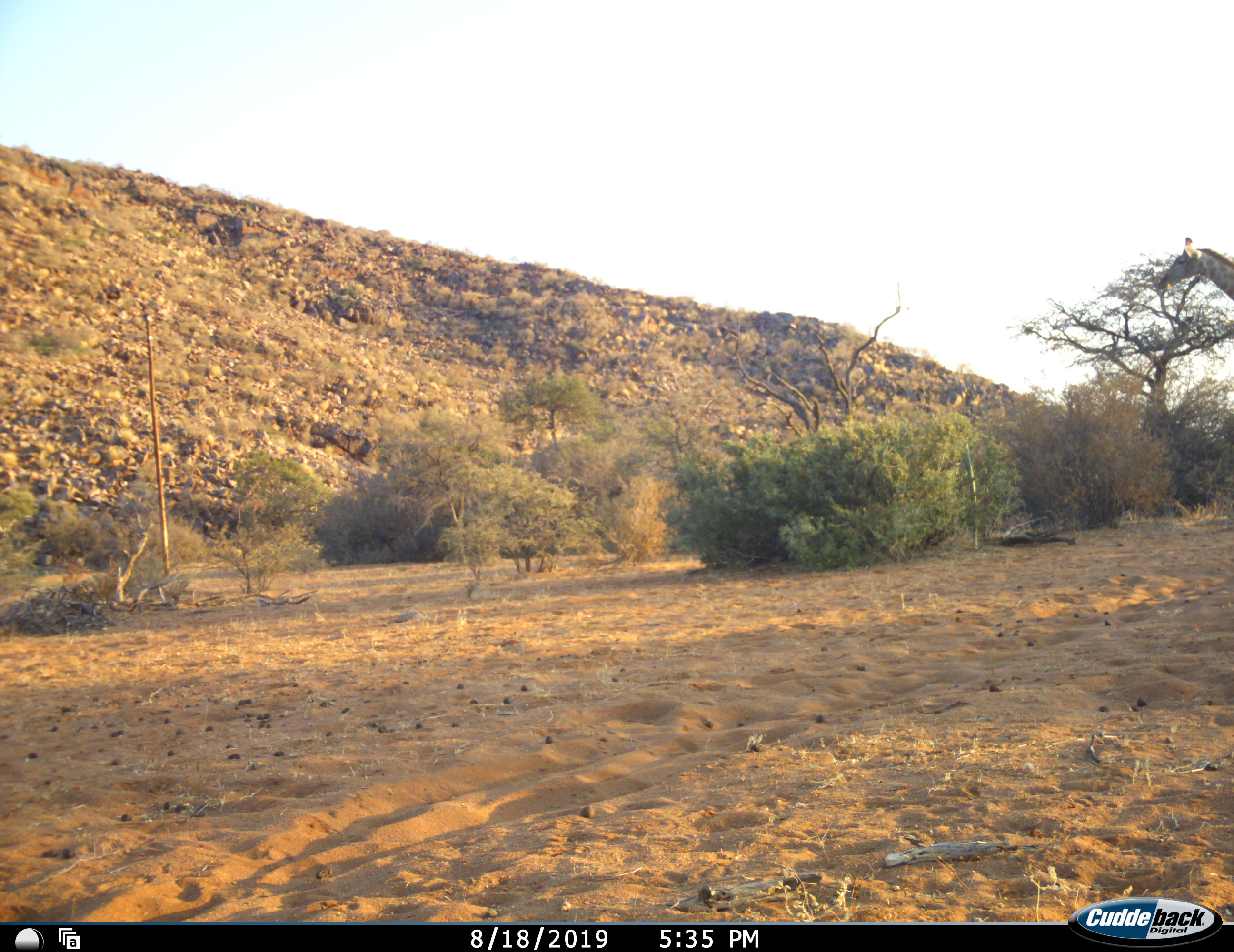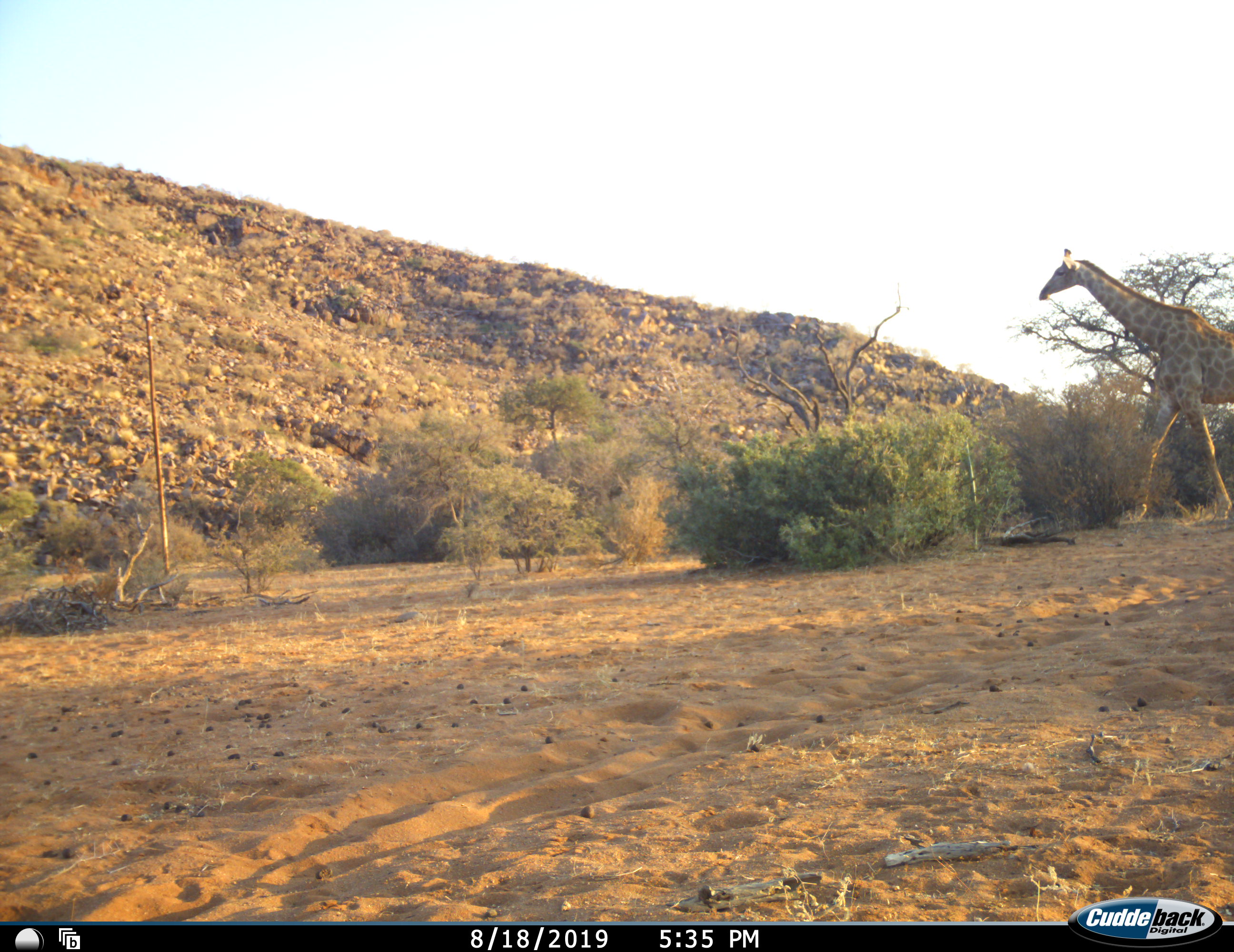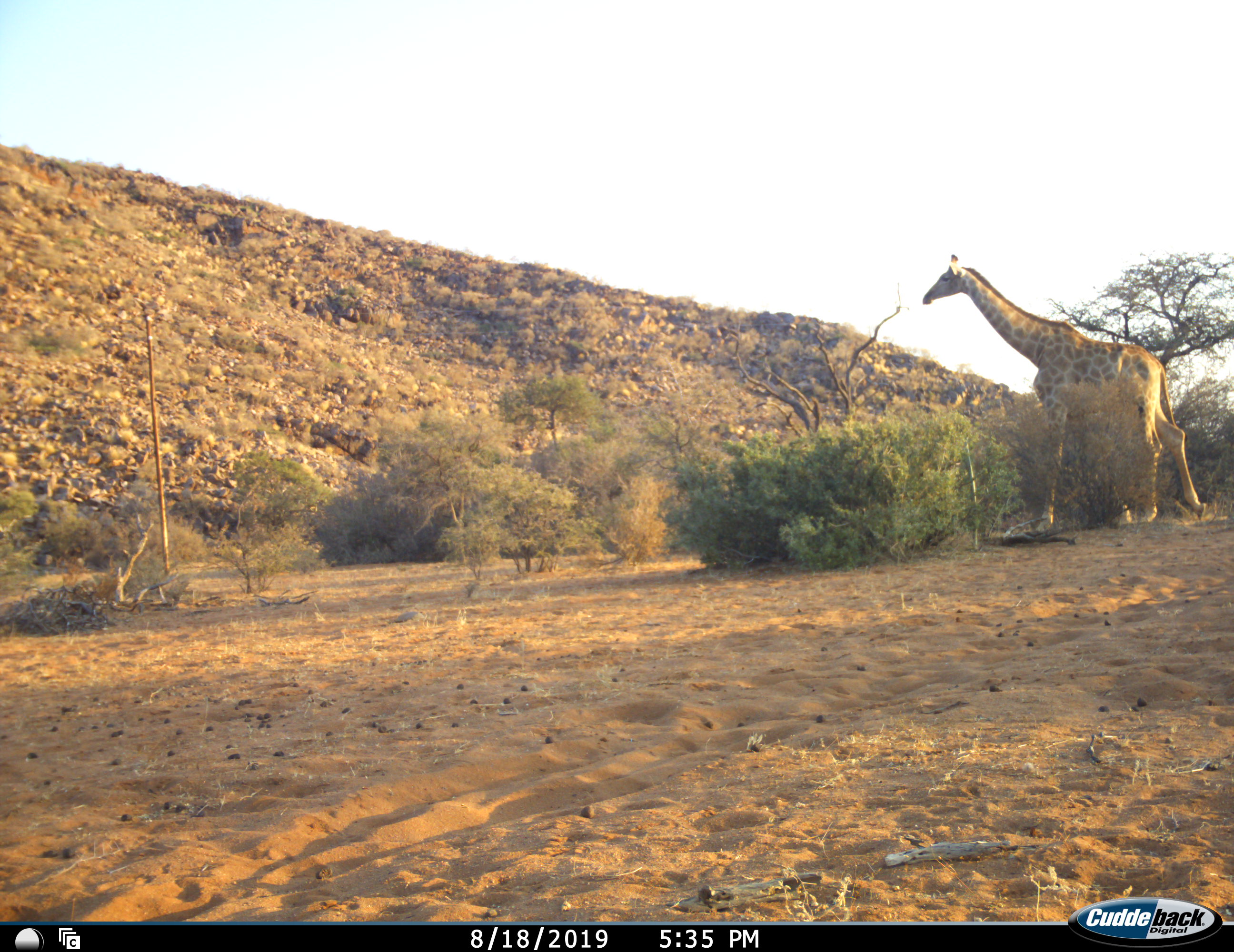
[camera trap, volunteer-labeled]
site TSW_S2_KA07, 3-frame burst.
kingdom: Animalia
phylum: Chordata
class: Mammalia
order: Artiodactyla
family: Giraffidae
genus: Giraffa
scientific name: Giraffa camelopardalis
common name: giraffe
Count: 1.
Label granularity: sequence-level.